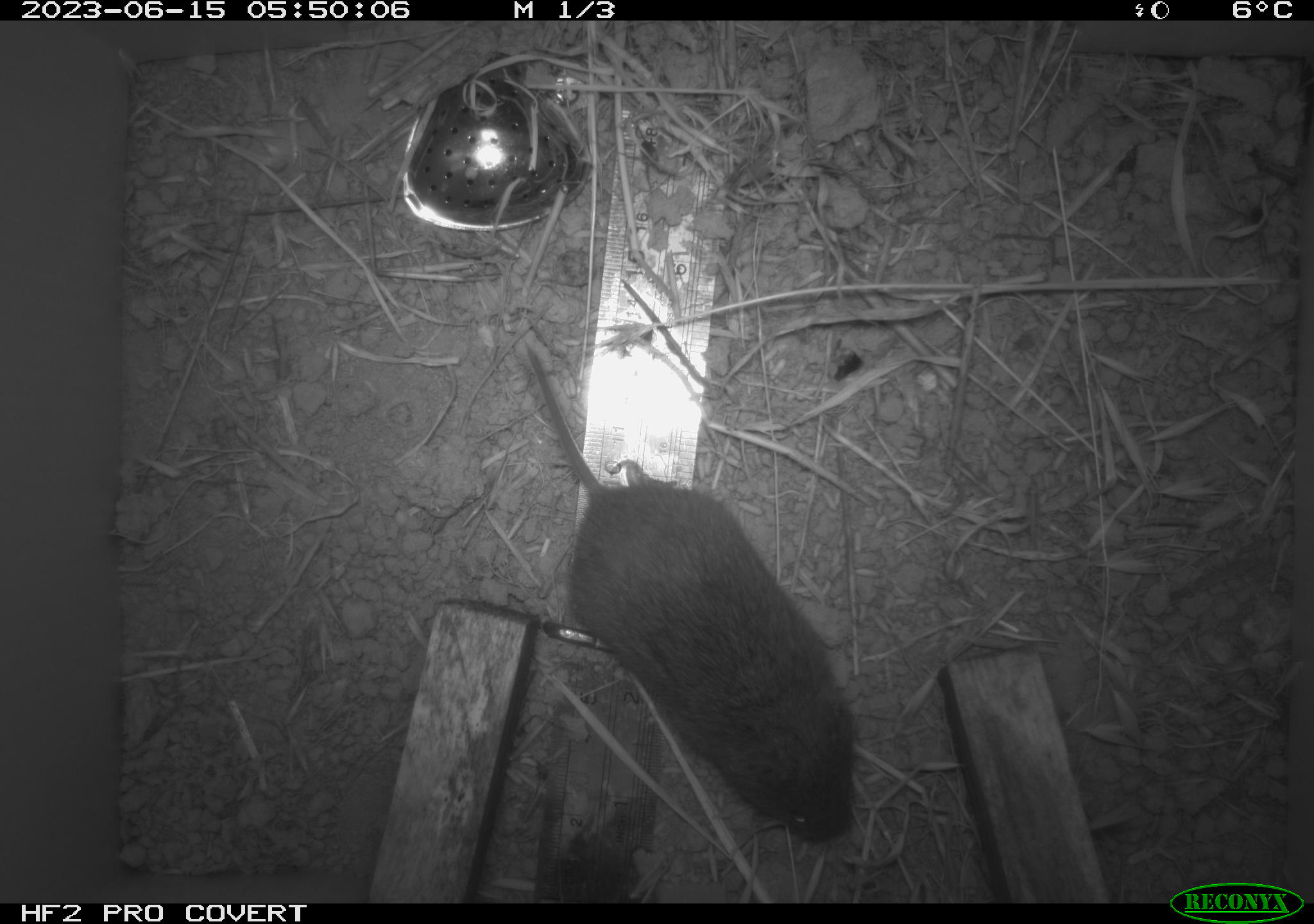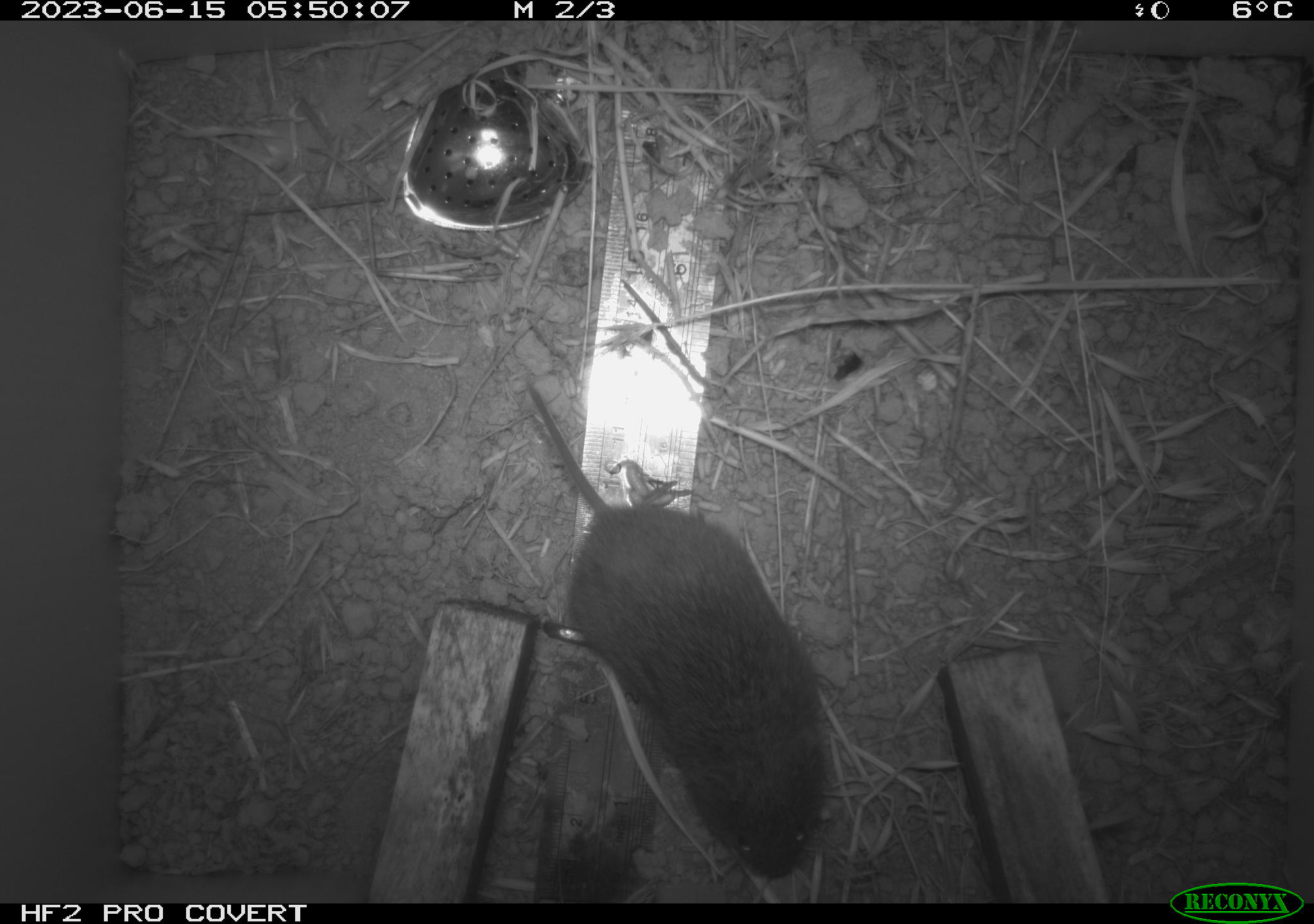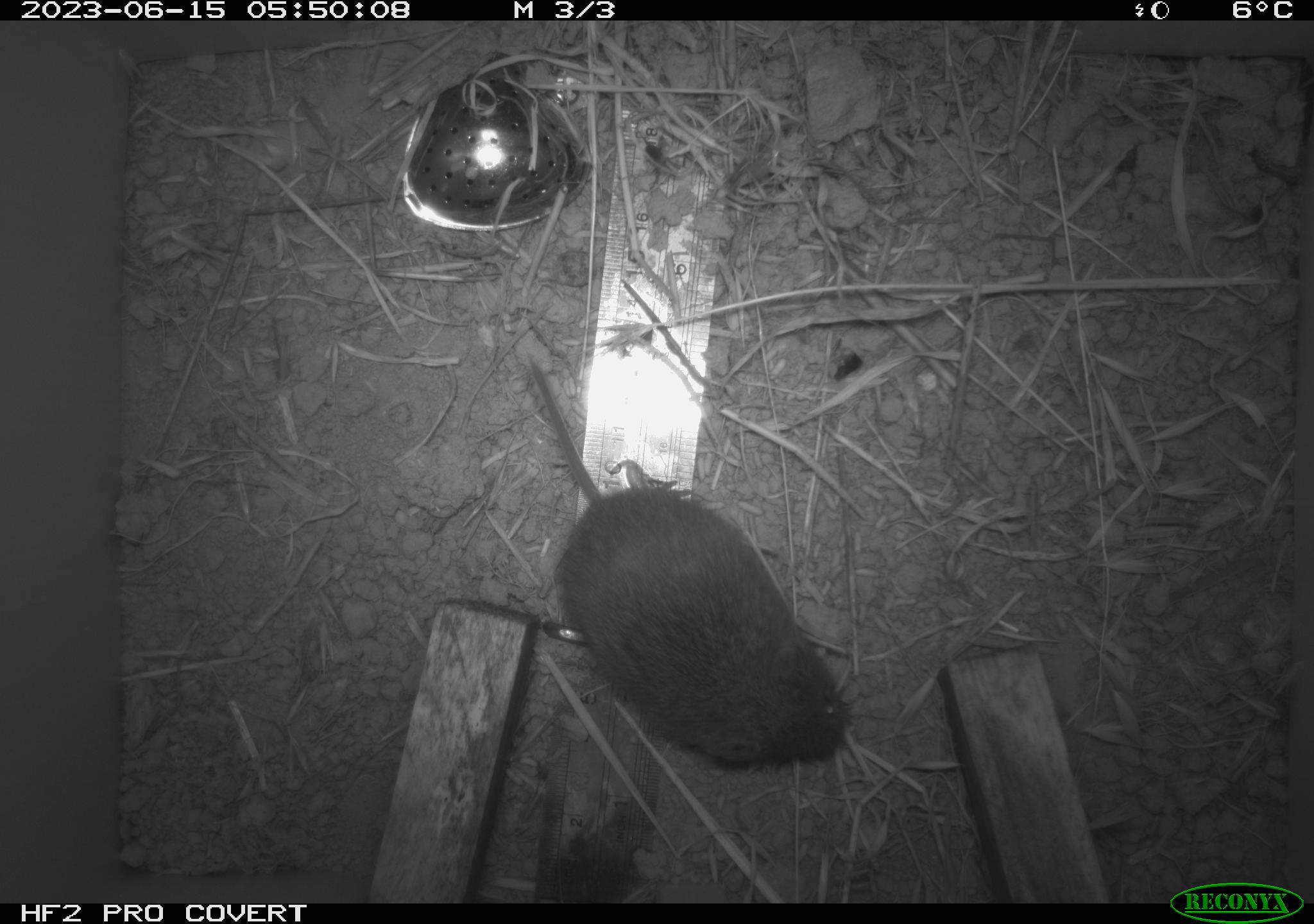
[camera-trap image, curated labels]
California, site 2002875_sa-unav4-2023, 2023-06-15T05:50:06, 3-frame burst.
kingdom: Animalia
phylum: Chordata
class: Mammalia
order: Rodentia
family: Cricetidae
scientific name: Arvicolinae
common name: voles, lemmings, and muskrats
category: arvicolinae subfamily